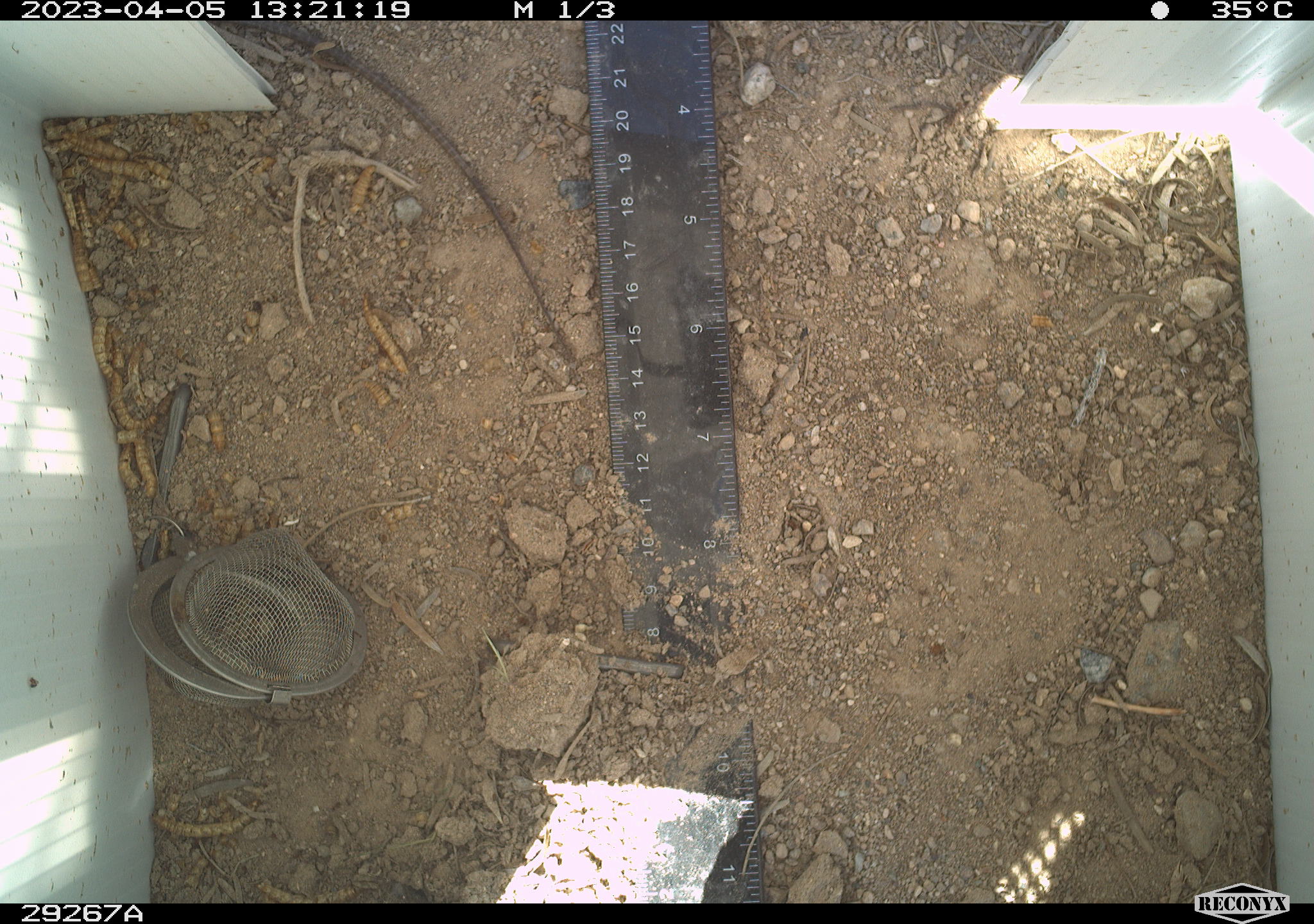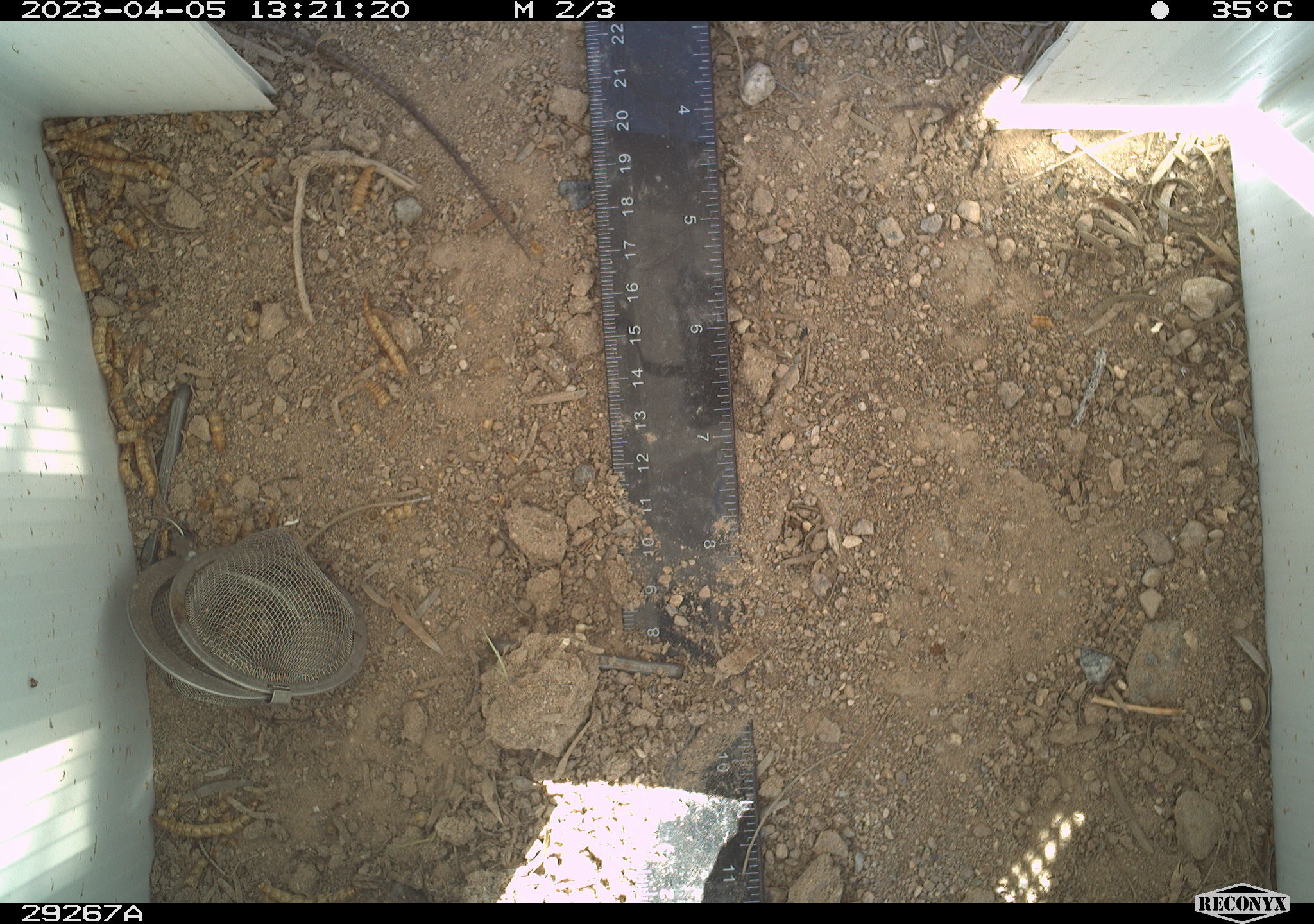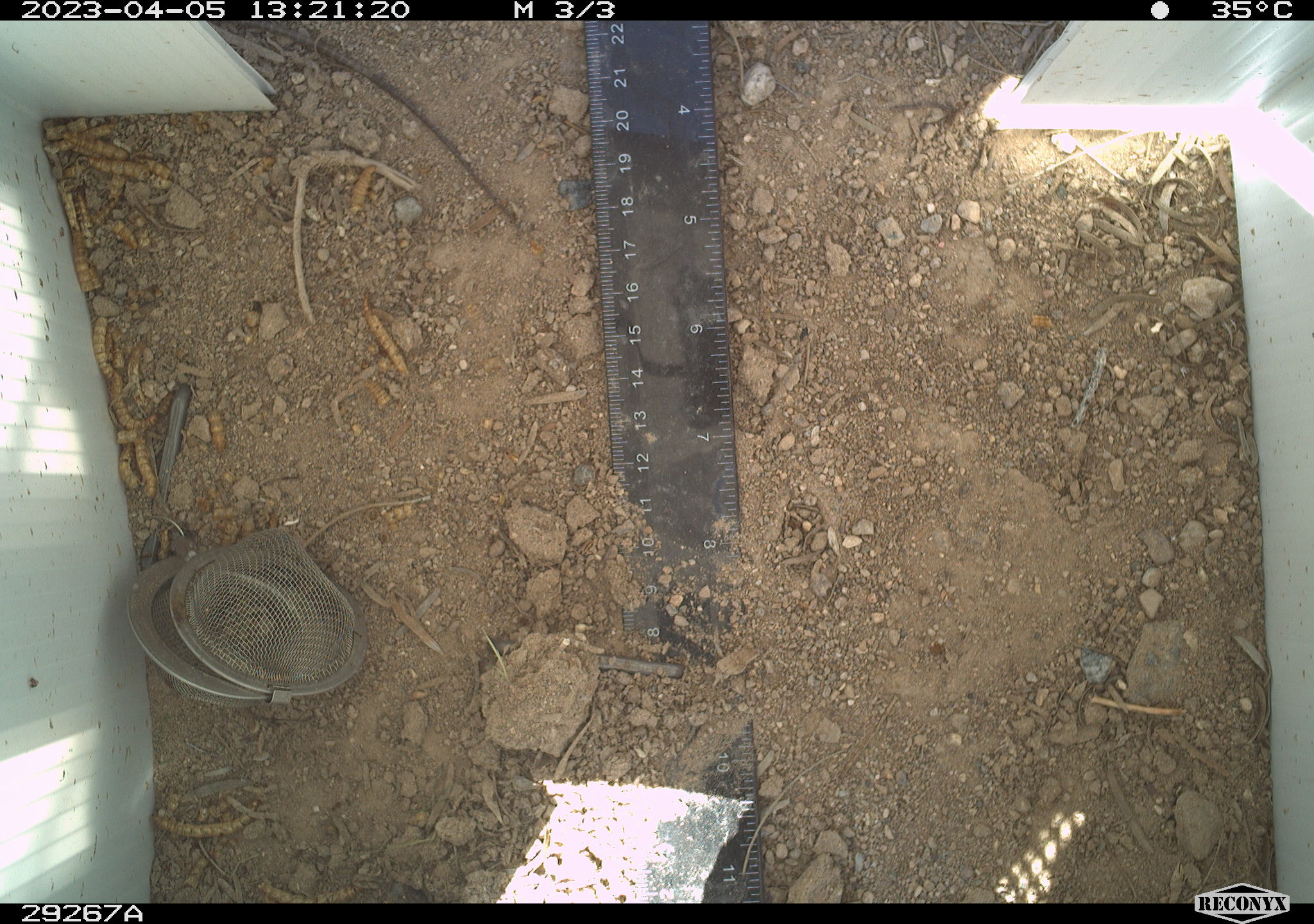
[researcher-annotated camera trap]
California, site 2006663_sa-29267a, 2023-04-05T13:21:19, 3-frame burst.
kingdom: Animalia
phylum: Chordata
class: Reptilia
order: Squamata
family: Teiidae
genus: Aspidoscelis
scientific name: Aspidoscelis tigris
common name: western whiptail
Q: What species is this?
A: Western whiptail (Aspidoscelis tigris).